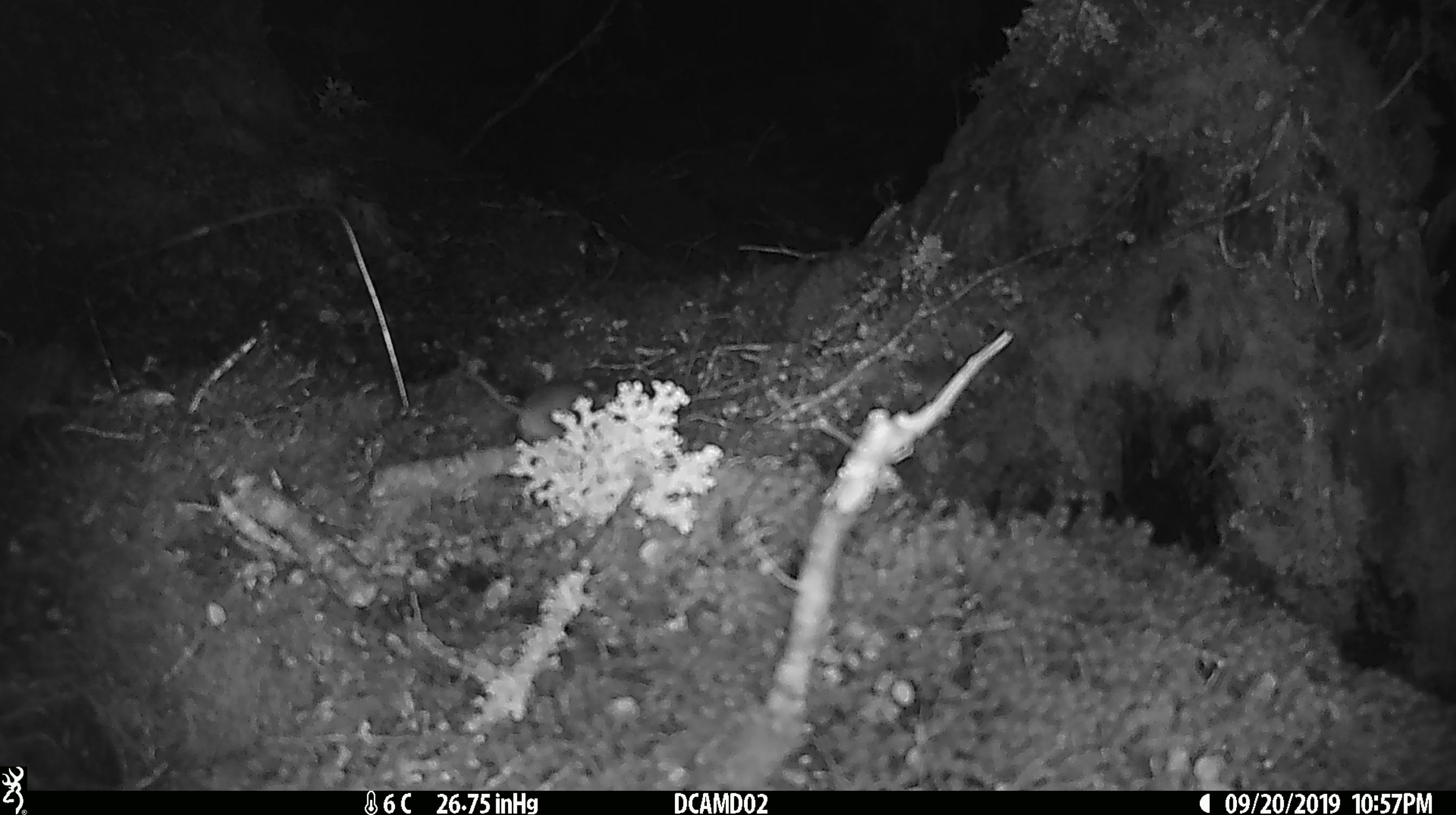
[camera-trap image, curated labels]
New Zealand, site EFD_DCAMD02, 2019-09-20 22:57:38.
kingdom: Animalia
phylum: Chordata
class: Mammalia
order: Rodentia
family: Muridae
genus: Mus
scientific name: Mus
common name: mouse